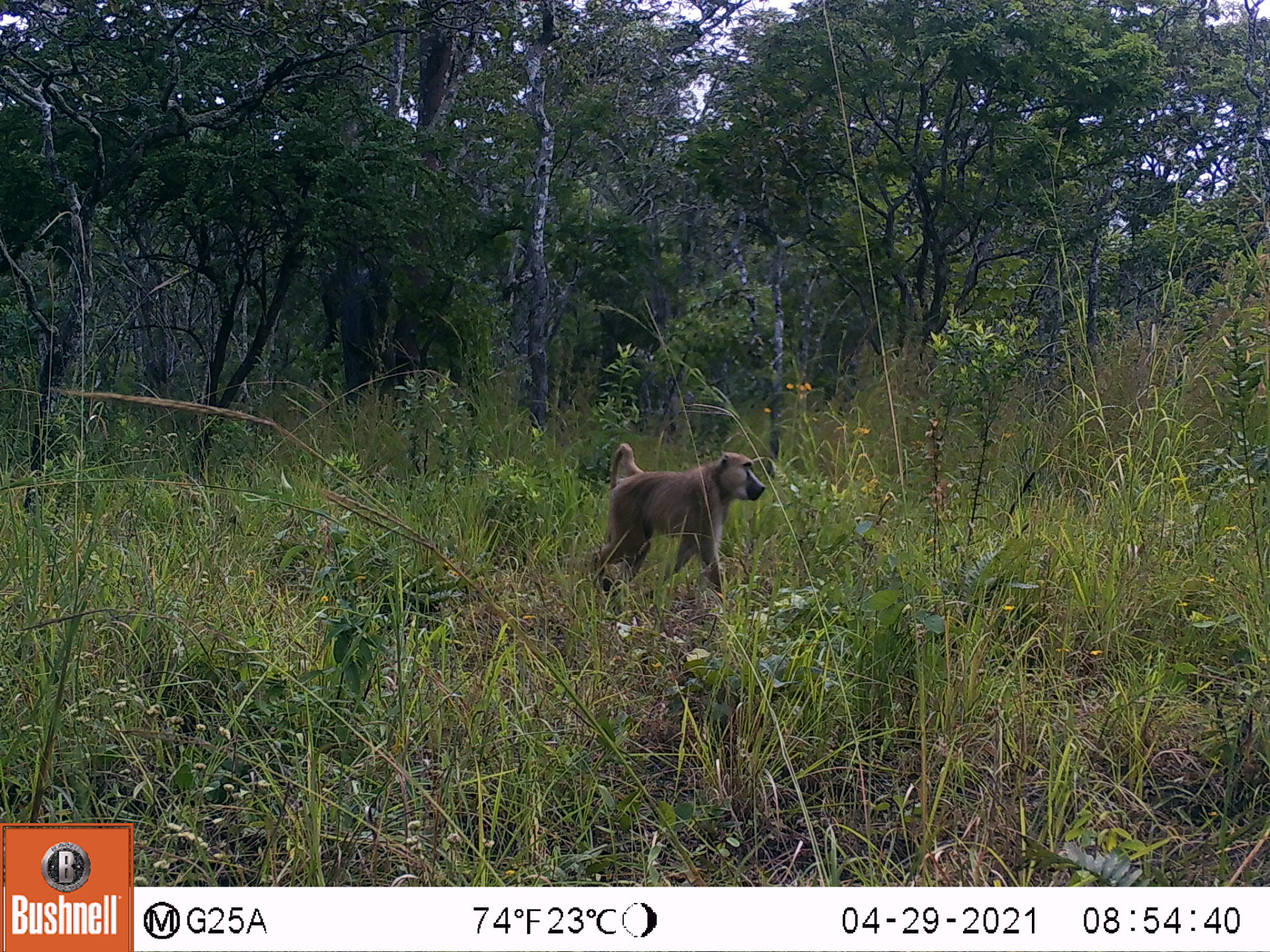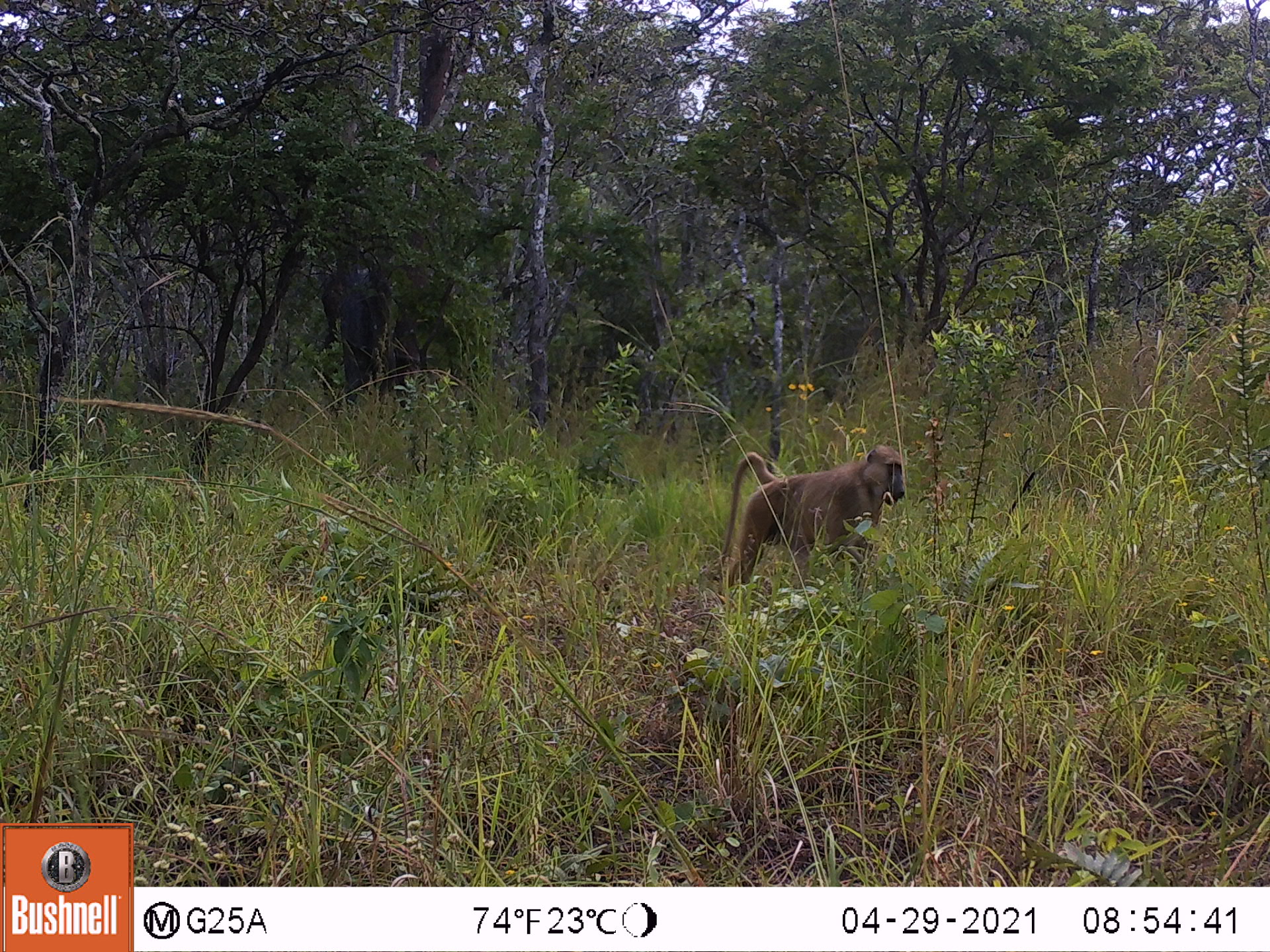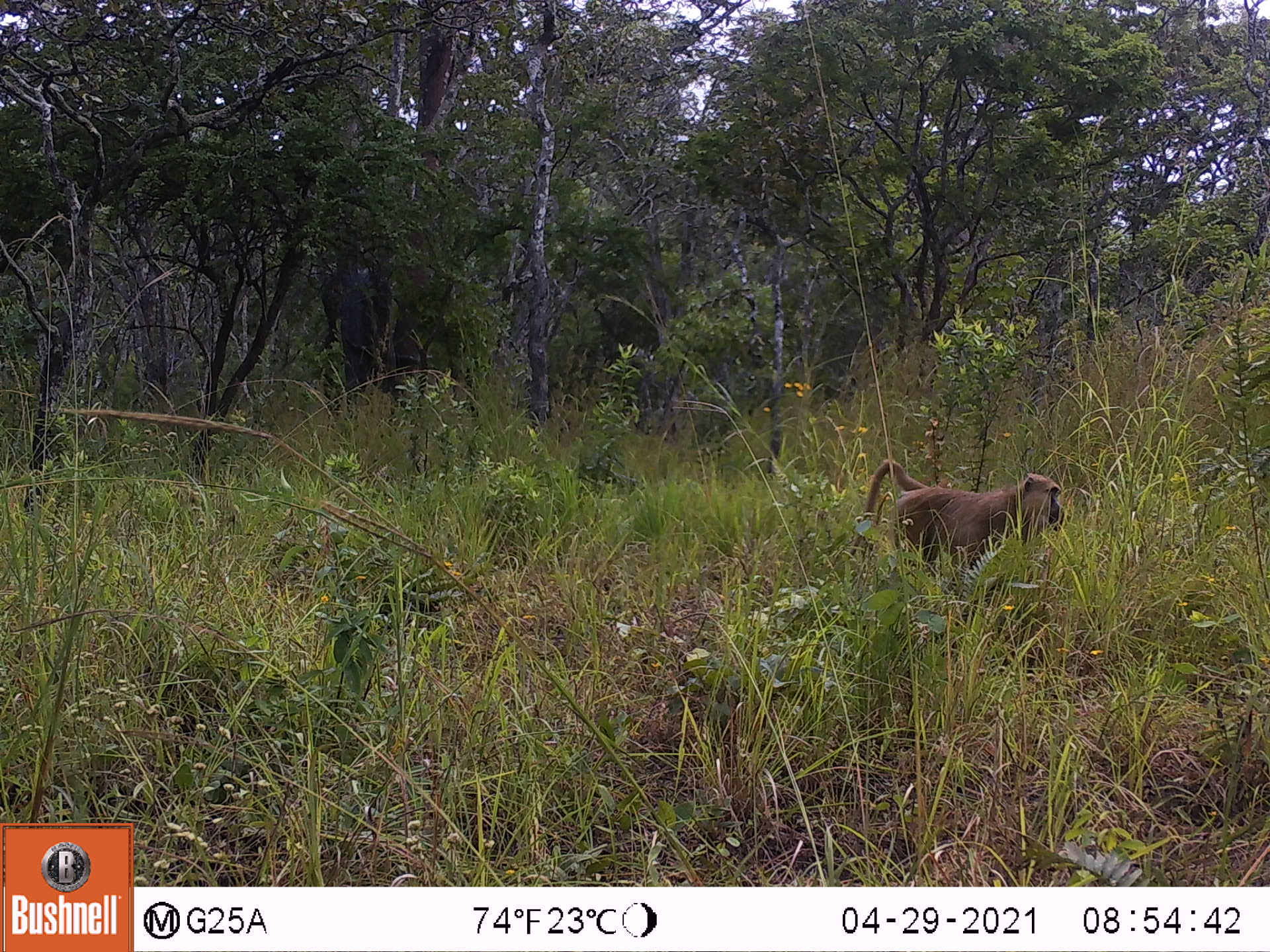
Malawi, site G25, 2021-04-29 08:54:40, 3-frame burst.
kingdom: Animalia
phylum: Chordata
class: Mammalia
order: Primates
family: Cercopithecidae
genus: Papio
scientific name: Papio cynocephalus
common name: yellow baboon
Yellow baboon (Papio cynocephalus), count 1.